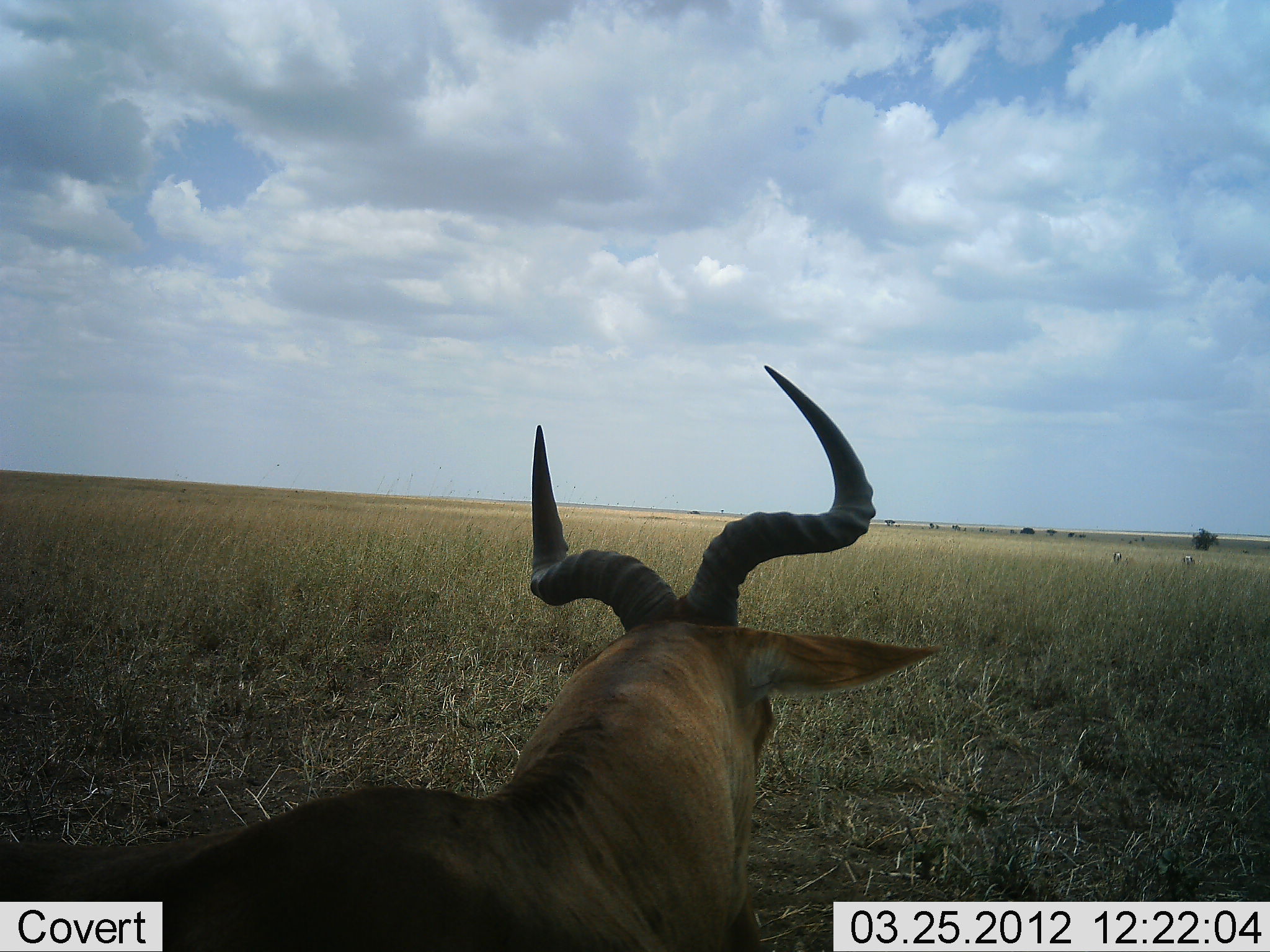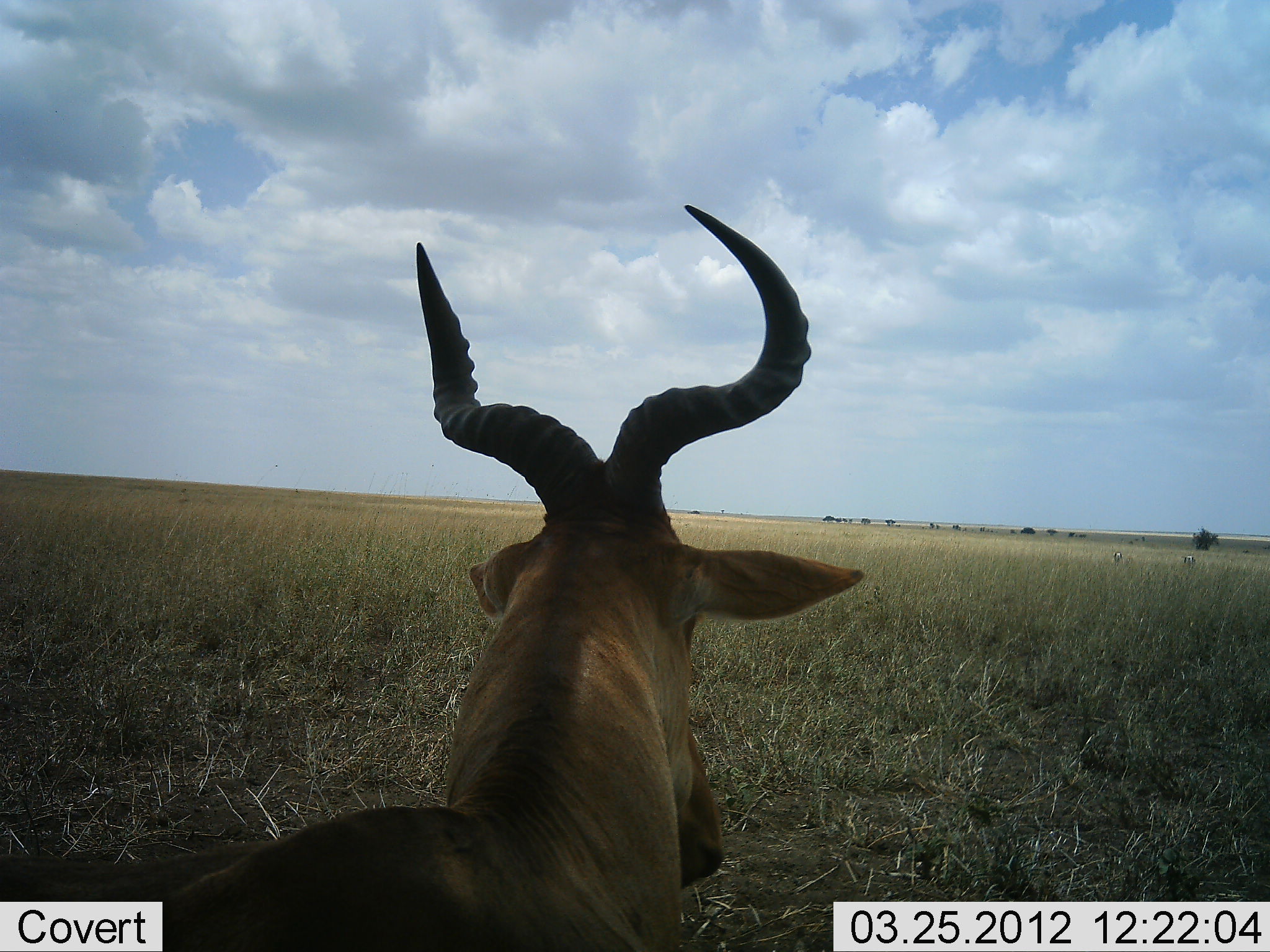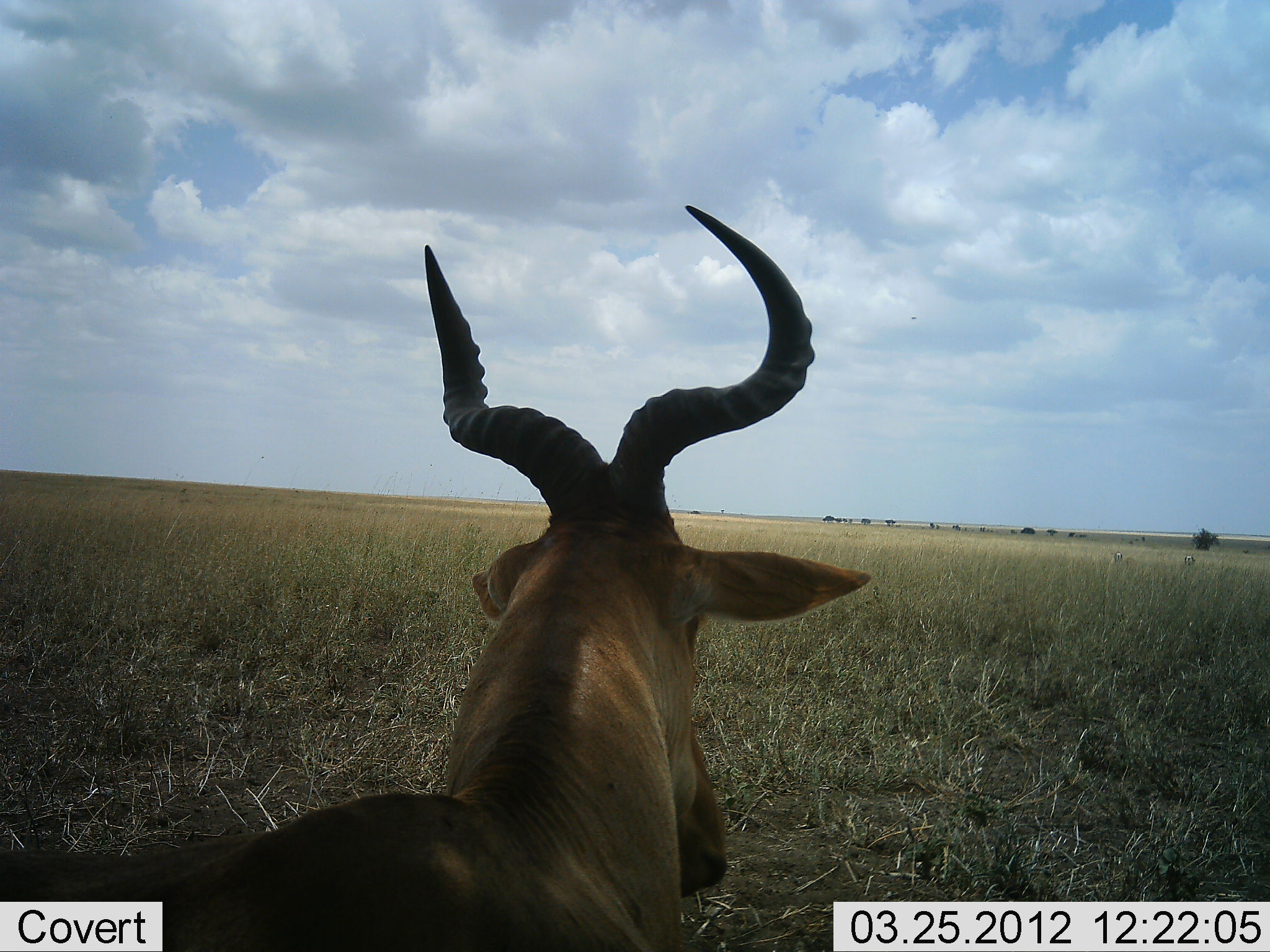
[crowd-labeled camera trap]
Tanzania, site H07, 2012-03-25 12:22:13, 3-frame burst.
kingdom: Animalia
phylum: Chordata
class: Mammalia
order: Artiodactyla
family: Bovidae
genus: Alcelaphus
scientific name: Alcelaphus buselaphus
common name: hartebeest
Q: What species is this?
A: Hartebeest (Alcelaphus buselaphus).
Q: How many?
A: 1.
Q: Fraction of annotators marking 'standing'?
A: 48%.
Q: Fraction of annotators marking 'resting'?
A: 44%.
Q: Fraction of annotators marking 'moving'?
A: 4%.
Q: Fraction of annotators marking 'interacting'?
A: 0%.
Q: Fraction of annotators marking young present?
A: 0%.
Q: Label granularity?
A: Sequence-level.